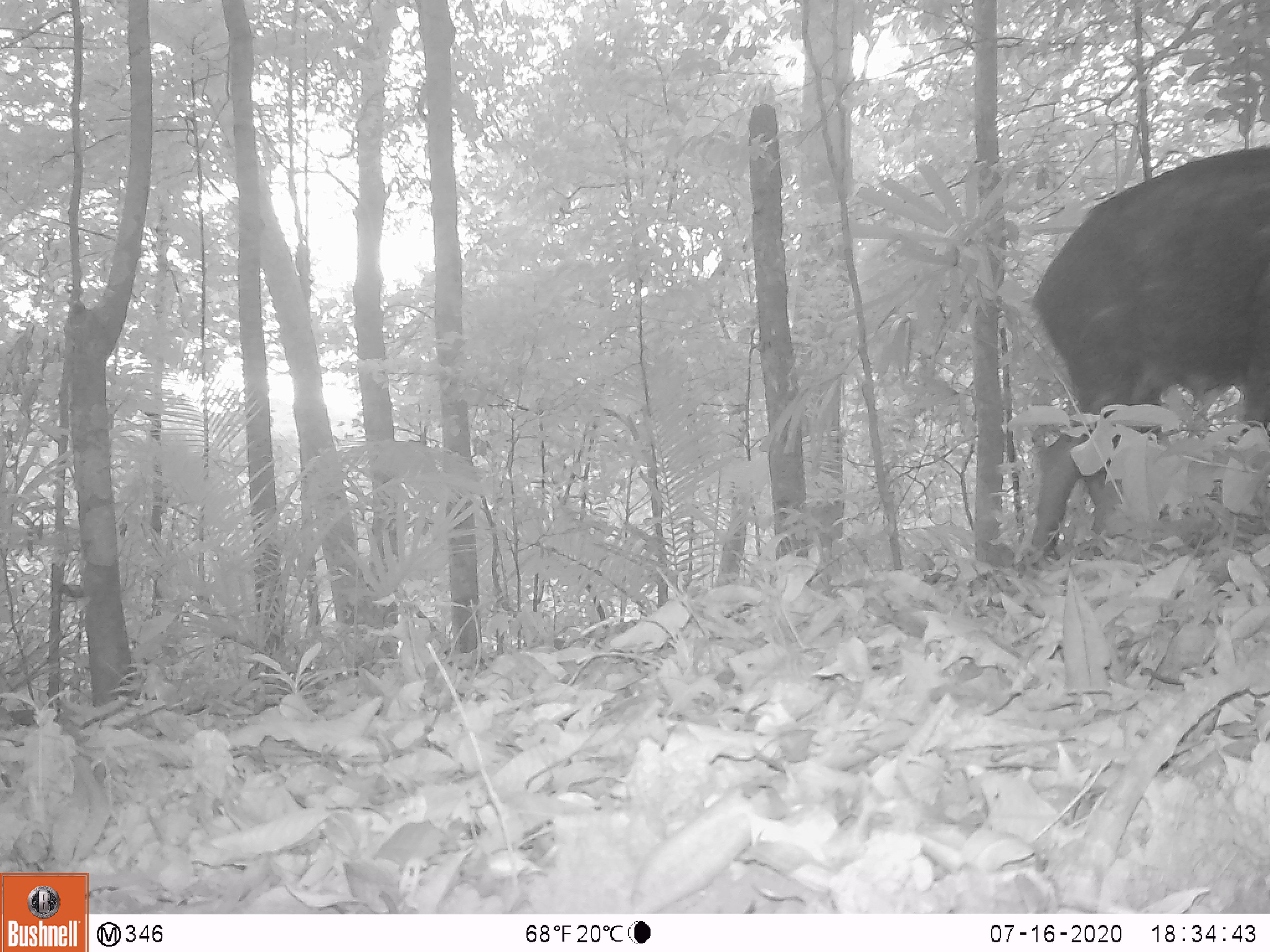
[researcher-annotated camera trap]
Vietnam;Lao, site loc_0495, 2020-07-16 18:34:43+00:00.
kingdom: Animalia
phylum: Chordata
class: Mammalia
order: Artiodactyla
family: Suidae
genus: Sus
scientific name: Sus scrofa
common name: eurasian wild pig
Eurasian wild pig (Sus scrofa). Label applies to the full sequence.